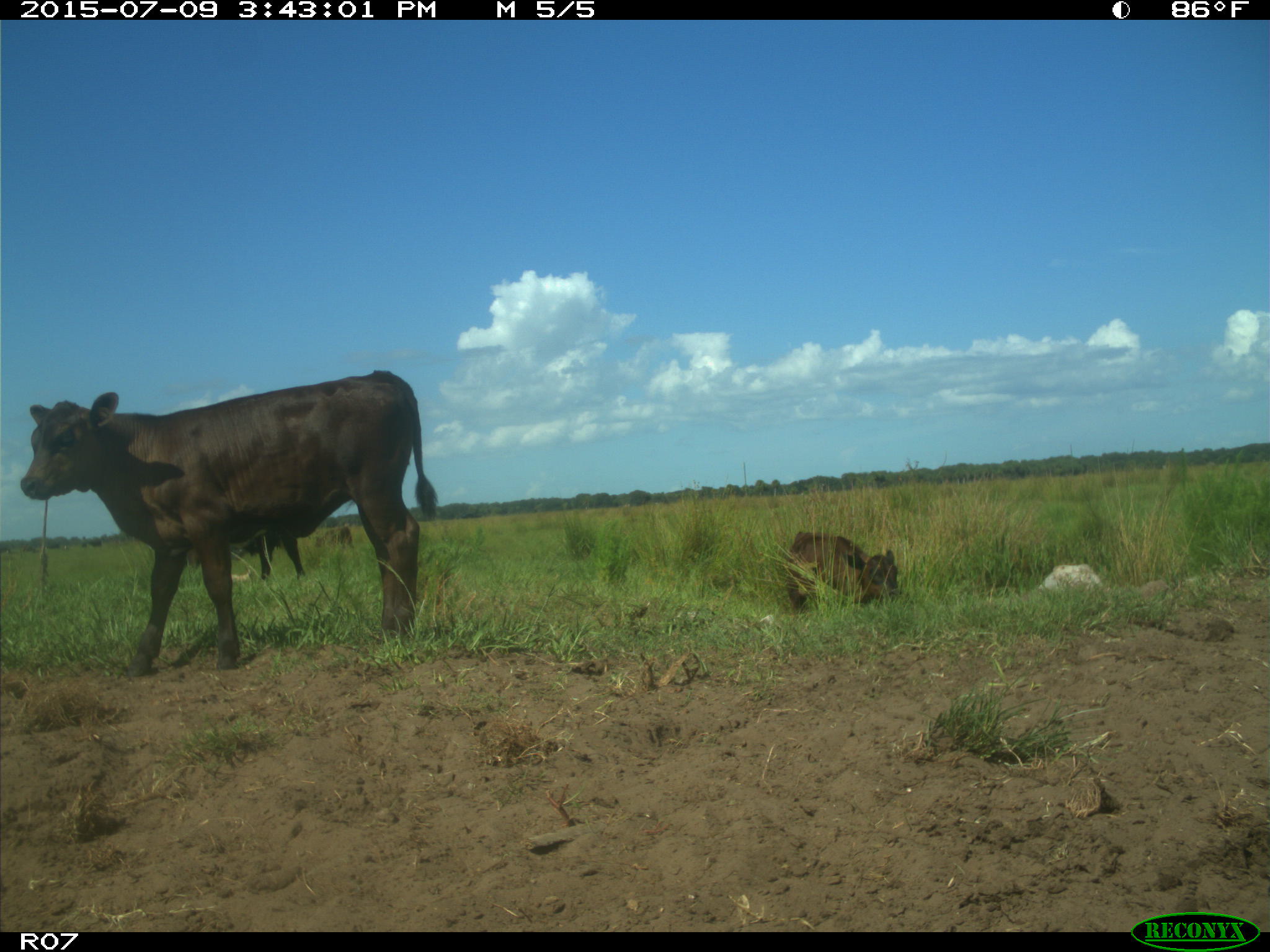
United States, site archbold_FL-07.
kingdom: Animalia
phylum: Chordata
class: Mammalia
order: Artiodactyla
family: Bovidae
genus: Bos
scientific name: Bos taurus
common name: domestic cow